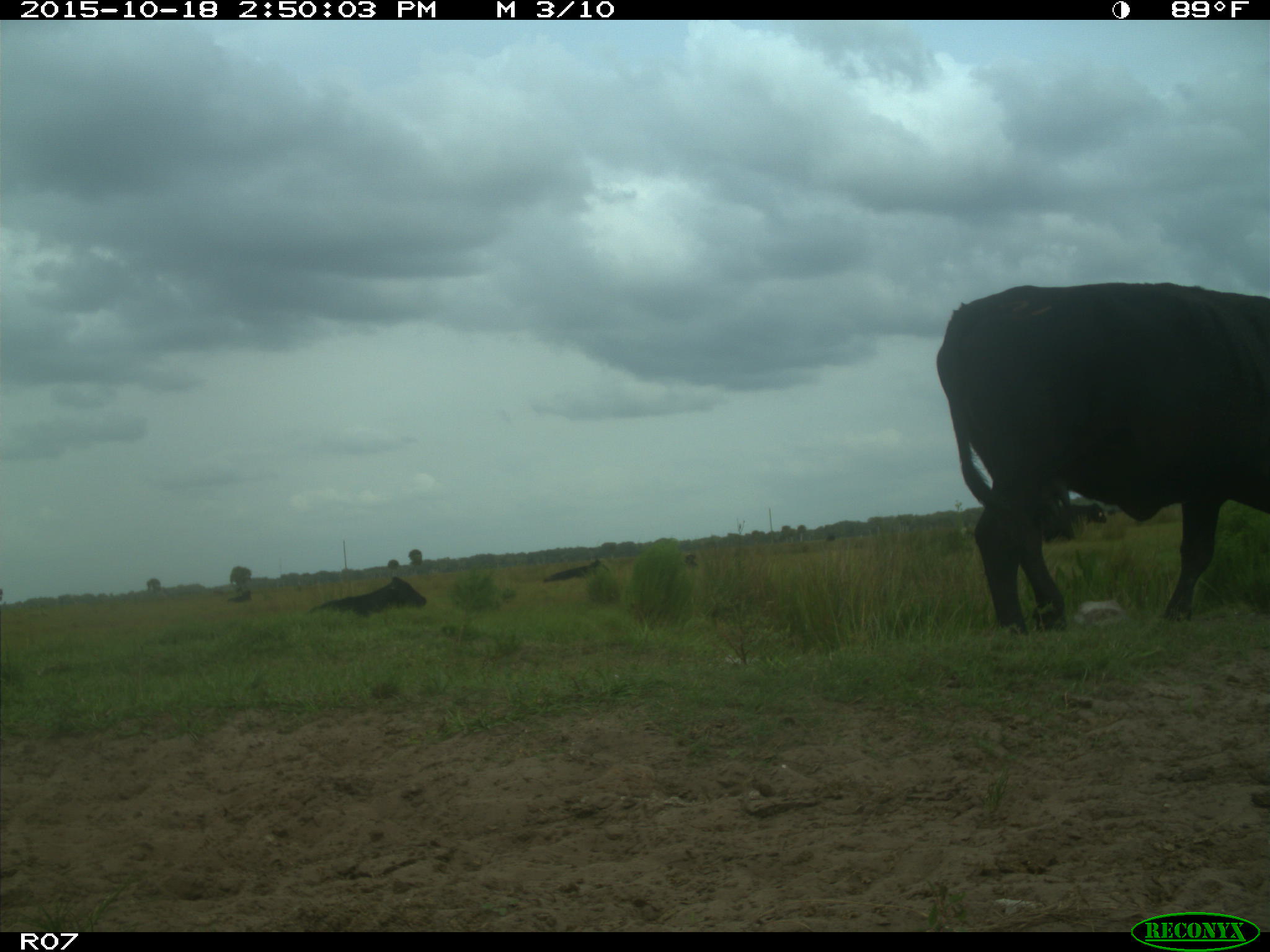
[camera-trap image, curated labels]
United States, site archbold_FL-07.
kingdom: Animalia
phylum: Chordata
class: Mammalia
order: Artiodactyla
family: Bovidae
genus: Bos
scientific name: Bos taurus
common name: domestic cow